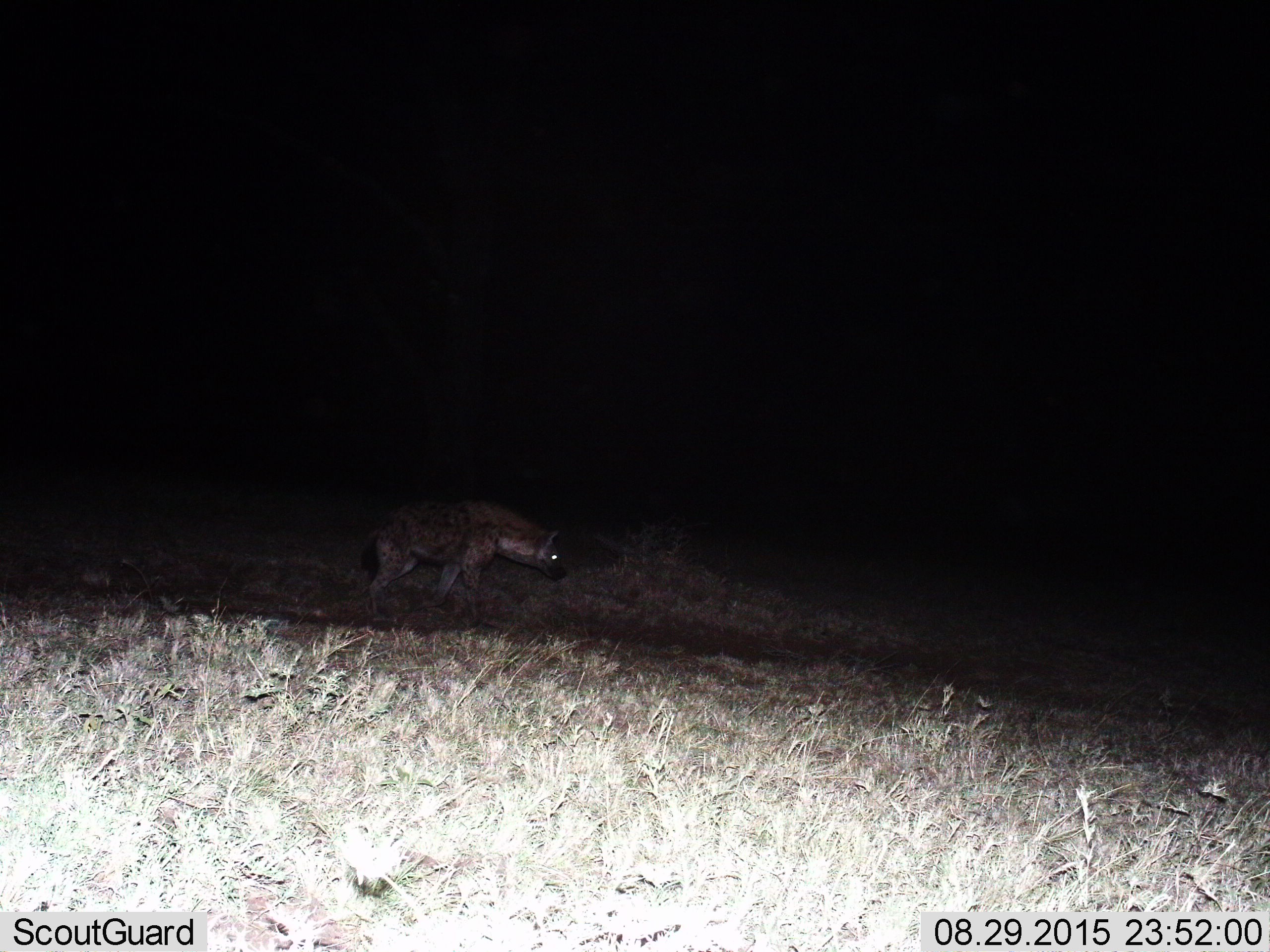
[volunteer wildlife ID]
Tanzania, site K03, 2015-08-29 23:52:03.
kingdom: Animalia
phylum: Chordata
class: Mammalia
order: Carnivora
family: Hyaenidae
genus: Crocuta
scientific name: Crocuta crocuta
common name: spotted hyena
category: hyenaspotted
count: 1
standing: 11%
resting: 0%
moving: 89%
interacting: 0%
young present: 0%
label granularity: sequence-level